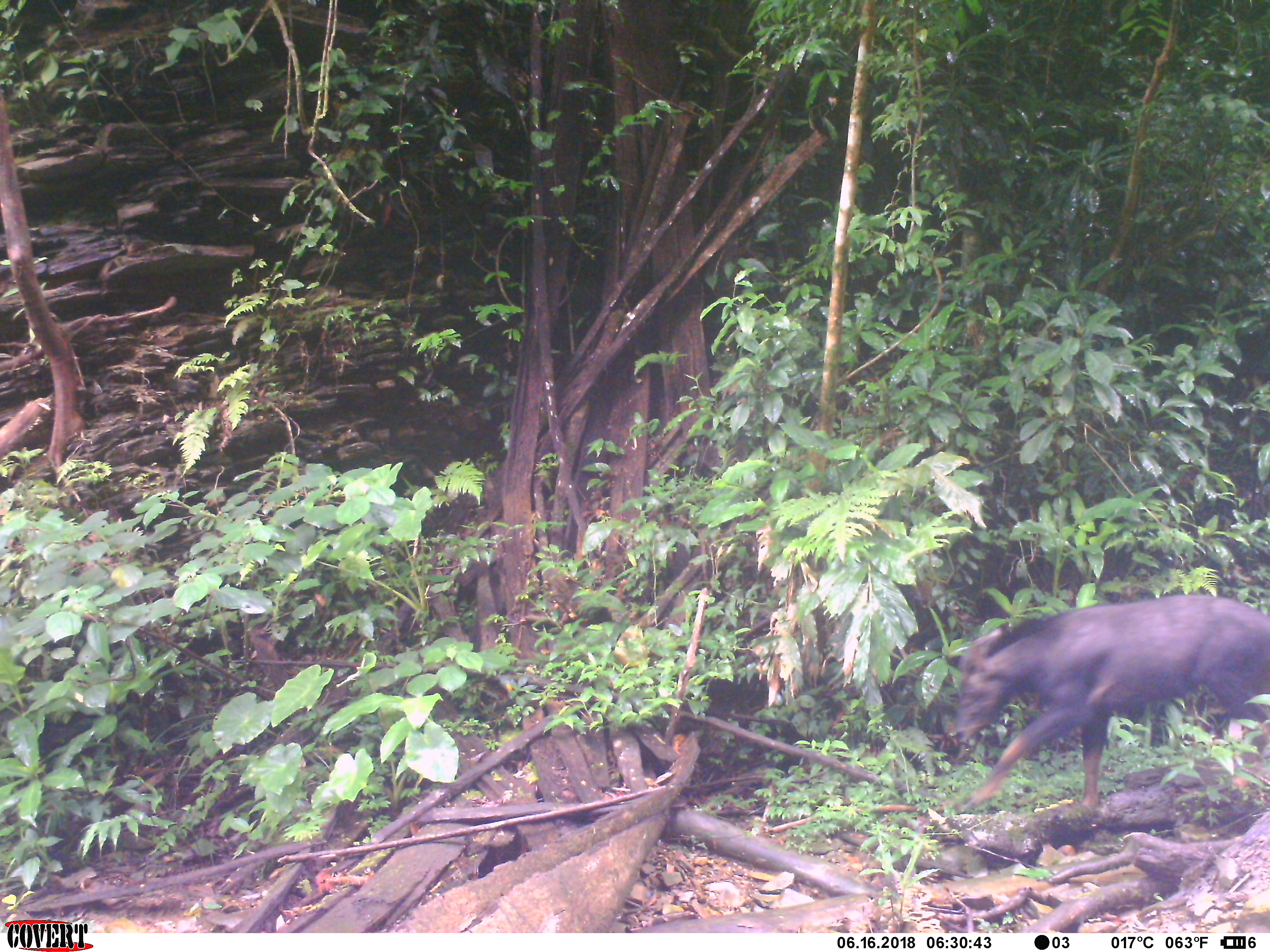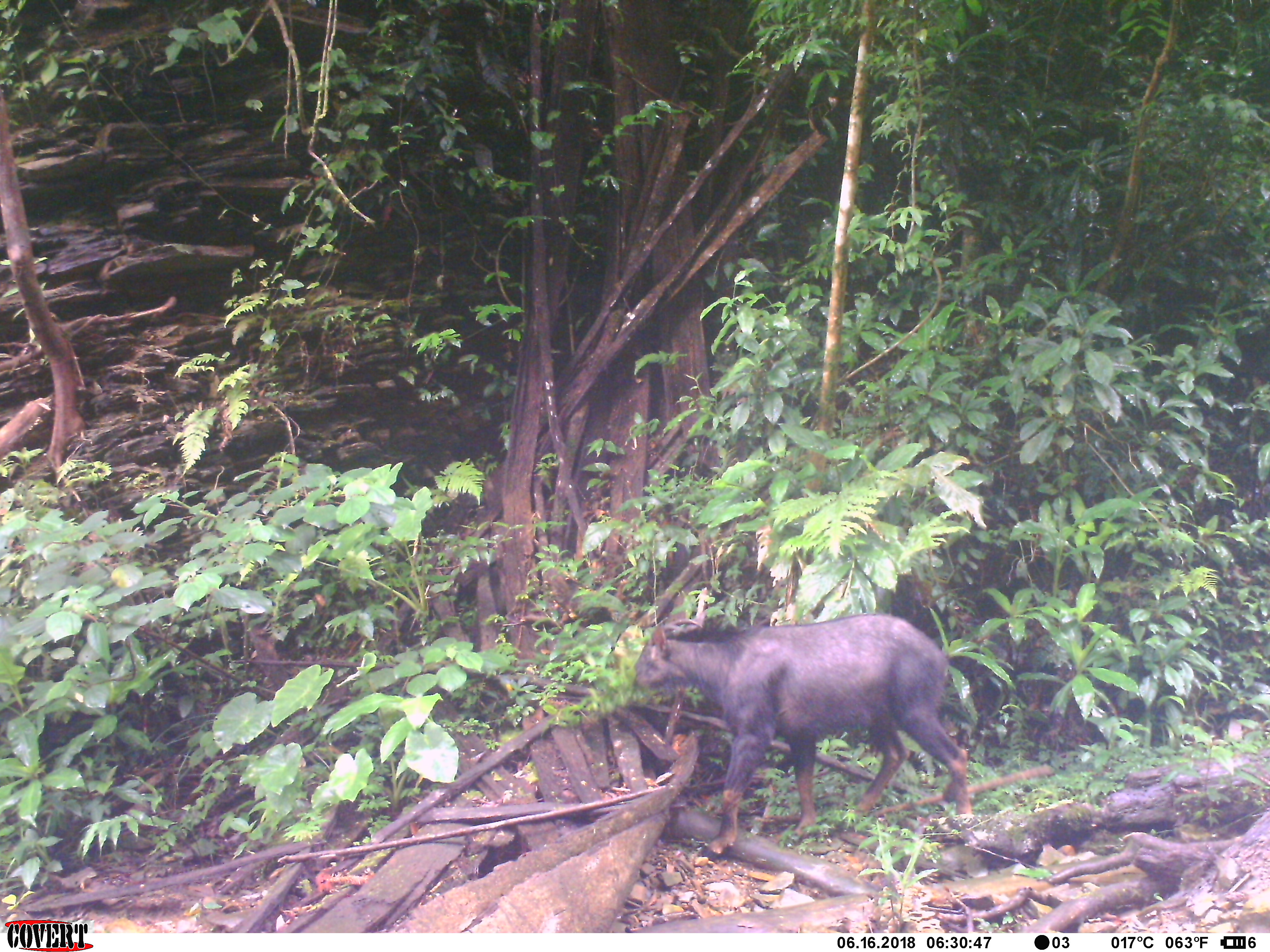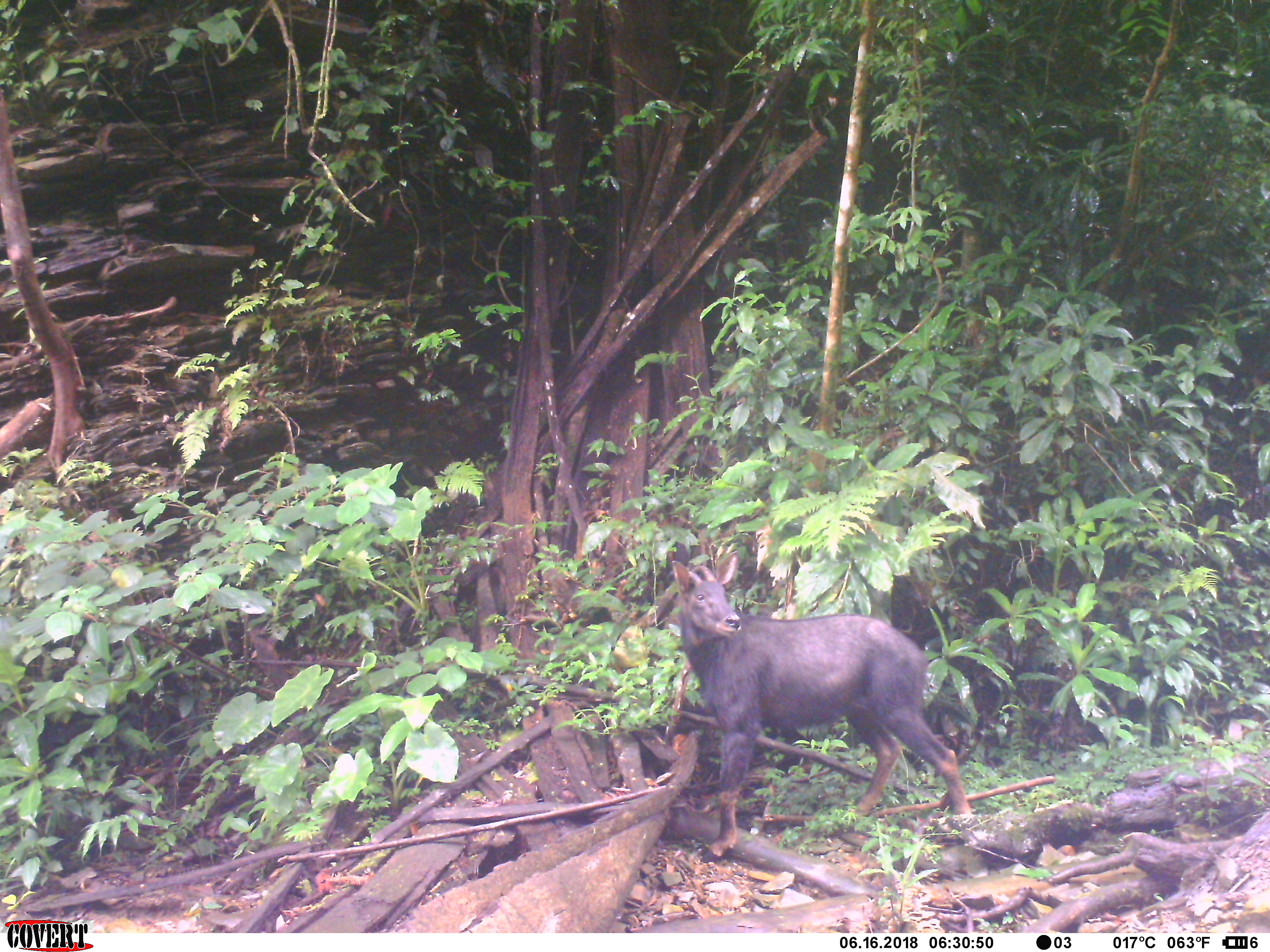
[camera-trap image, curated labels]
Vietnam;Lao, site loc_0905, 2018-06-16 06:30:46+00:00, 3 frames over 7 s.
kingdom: Animalia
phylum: Chordata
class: Mammalia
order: Artiodactyla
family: Bovidae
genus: Capricornis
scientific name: Capricornis sumatraensis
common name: chinese serow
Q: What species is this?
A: Chinese serow (Capricornis sumatraensis).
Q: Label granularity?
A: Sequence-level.